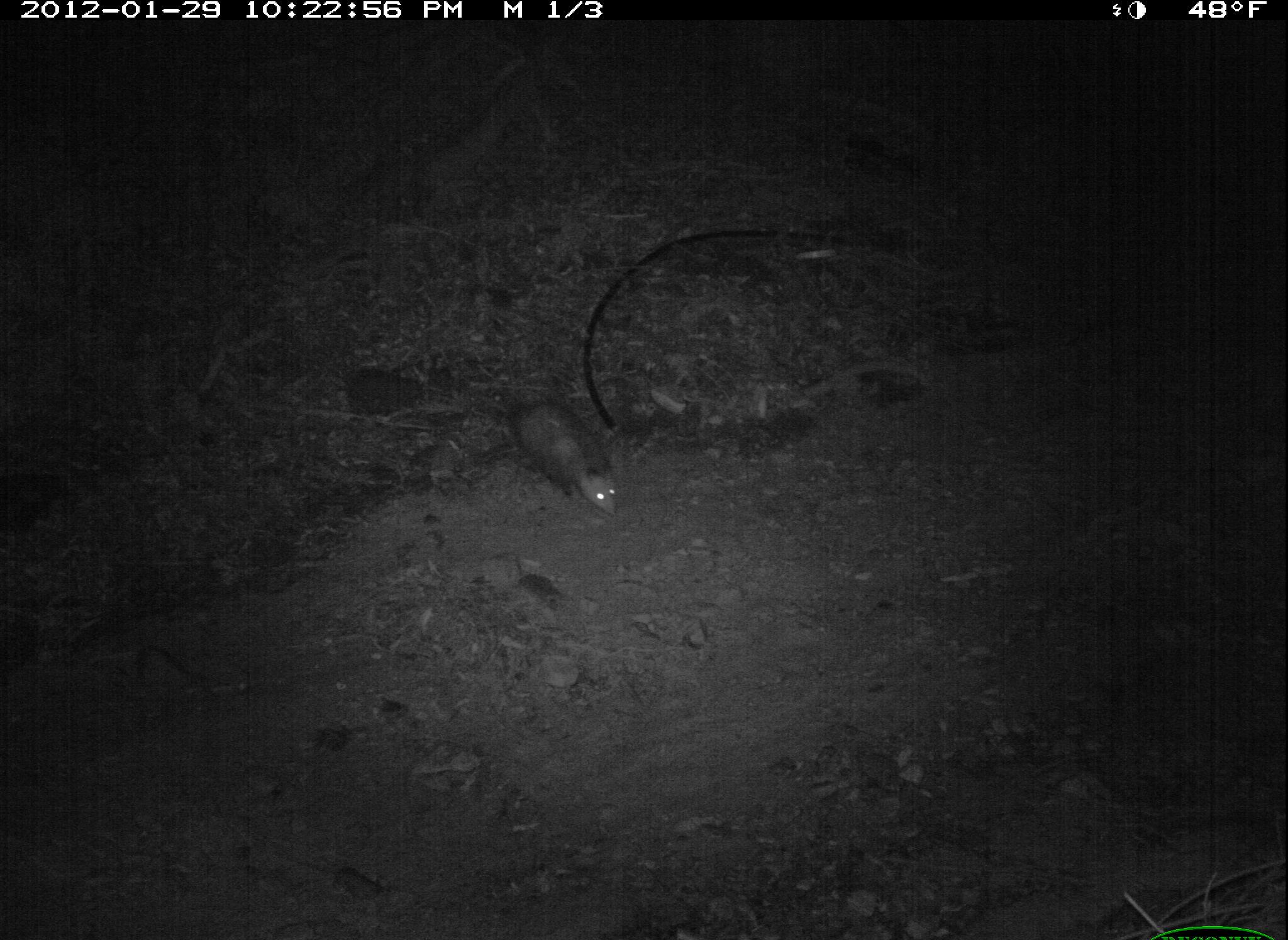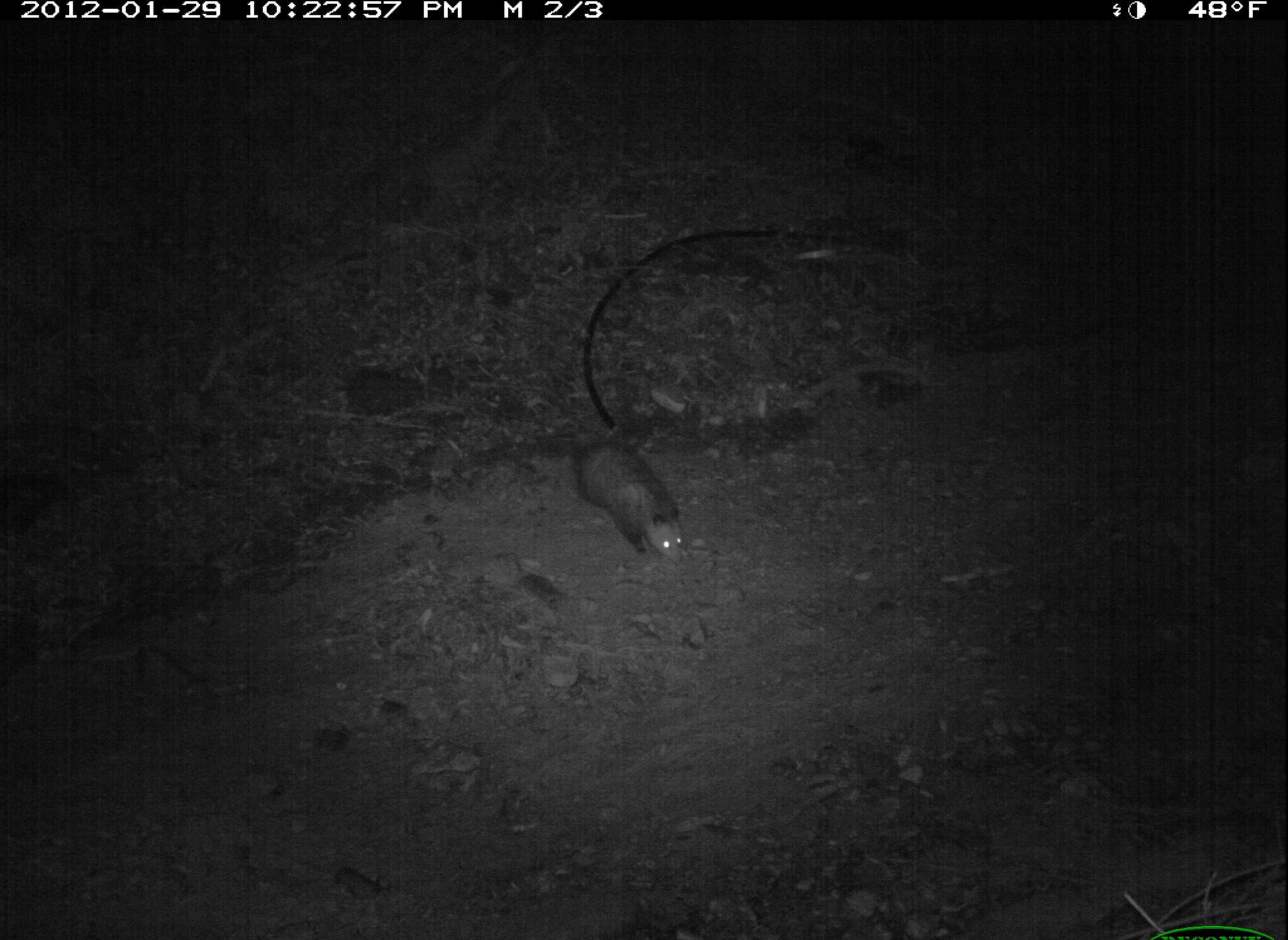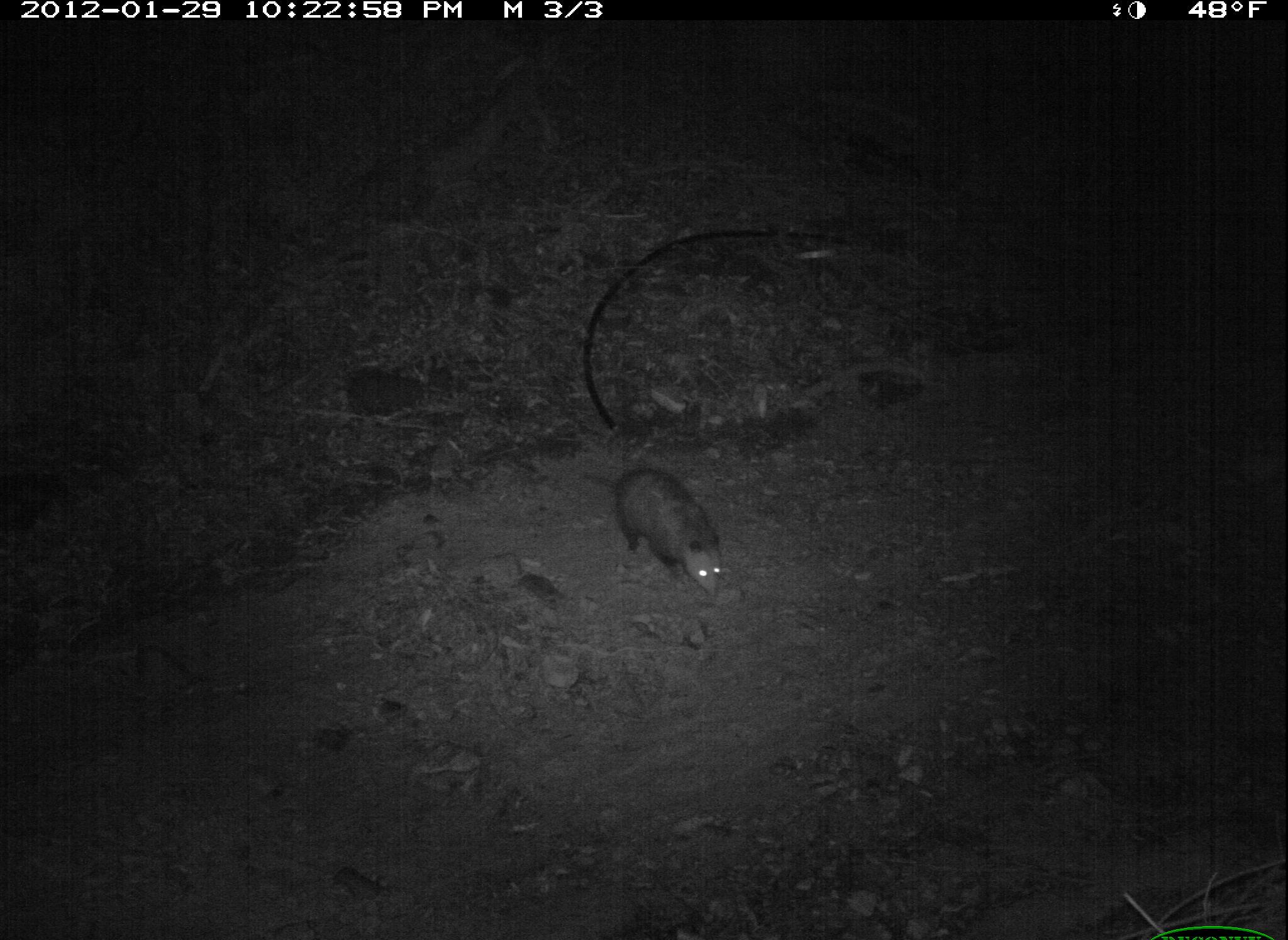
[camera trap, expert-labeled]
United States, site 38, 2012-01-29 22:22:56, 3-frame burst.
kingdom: Animalia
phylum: Chordata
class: Mammalia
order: Didelphimorphia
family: Didelphidae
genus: Didelphis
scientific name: Didelphis virginiana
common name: virginia opossum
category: opossum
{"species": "opossum (virginia opossum) (Didelphis virginiana)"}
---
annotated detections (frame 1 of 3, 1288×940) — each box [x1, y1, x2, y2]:
opossum: [480, 382, 625, 530]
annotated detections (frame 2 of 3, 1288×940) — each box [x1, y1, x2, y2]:
opossum: [531, 424, 696, 578]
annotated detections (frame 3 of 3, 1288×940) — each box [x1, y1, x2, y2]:
opossum: [562, 437, 760, 607]